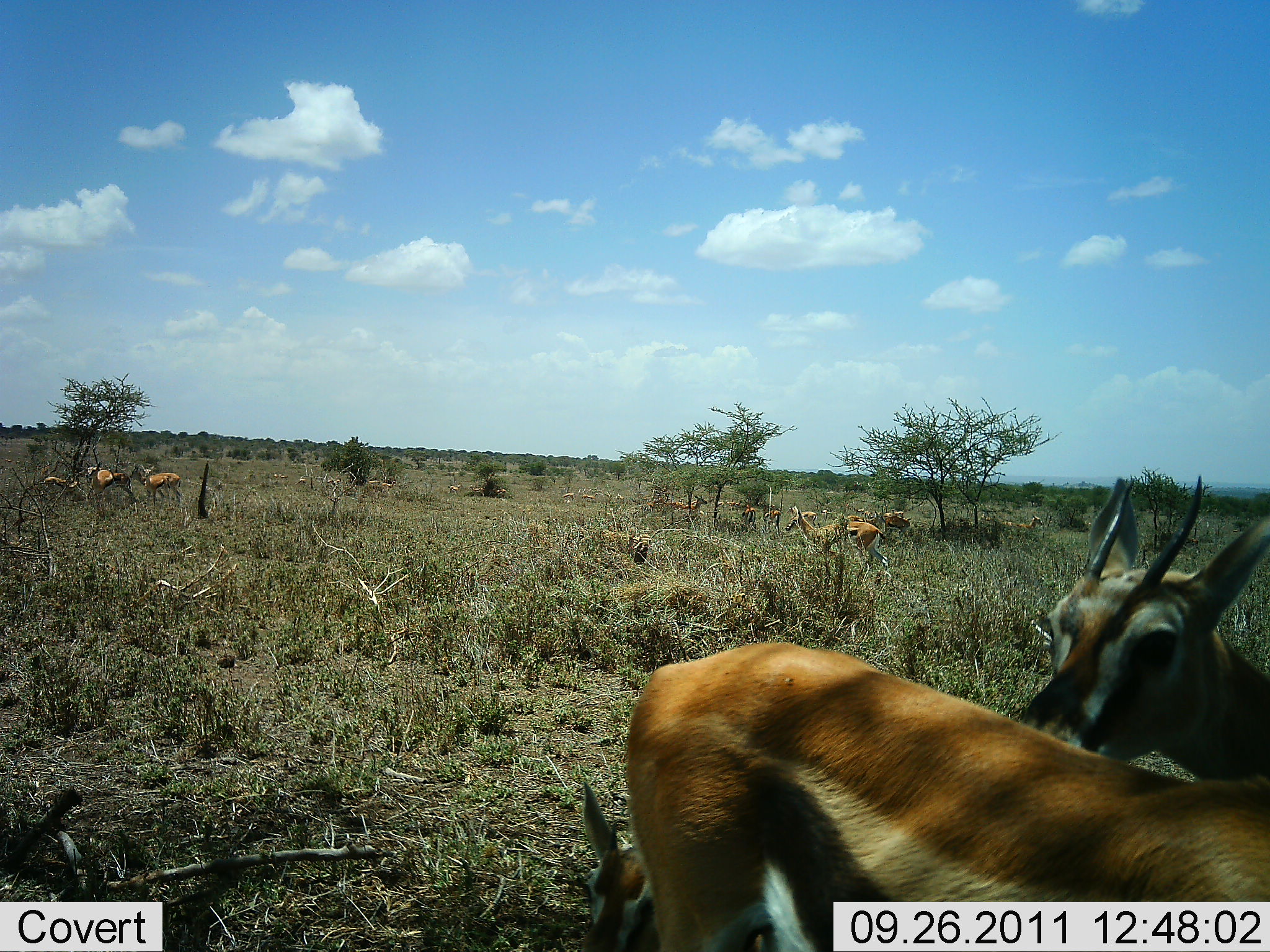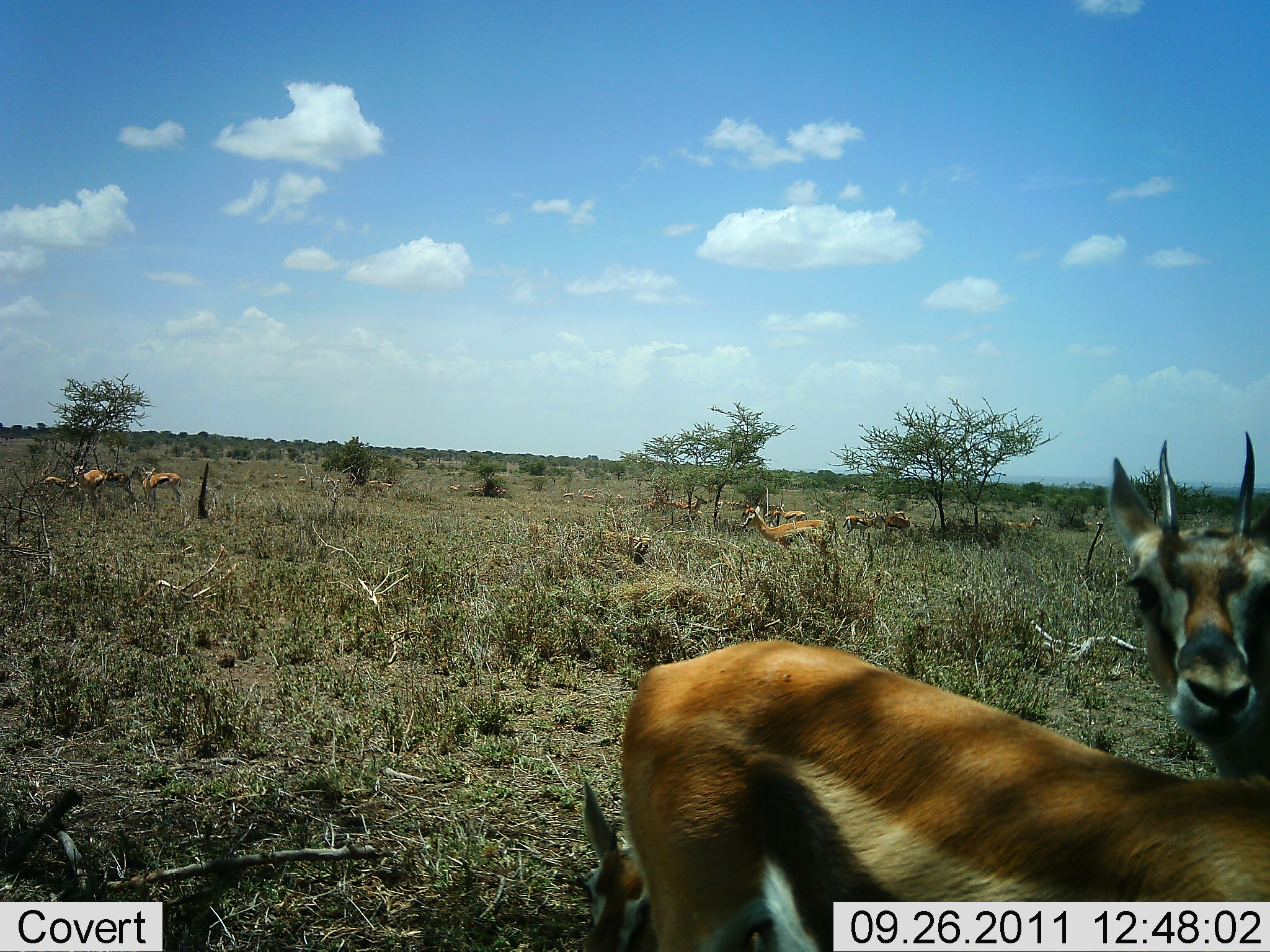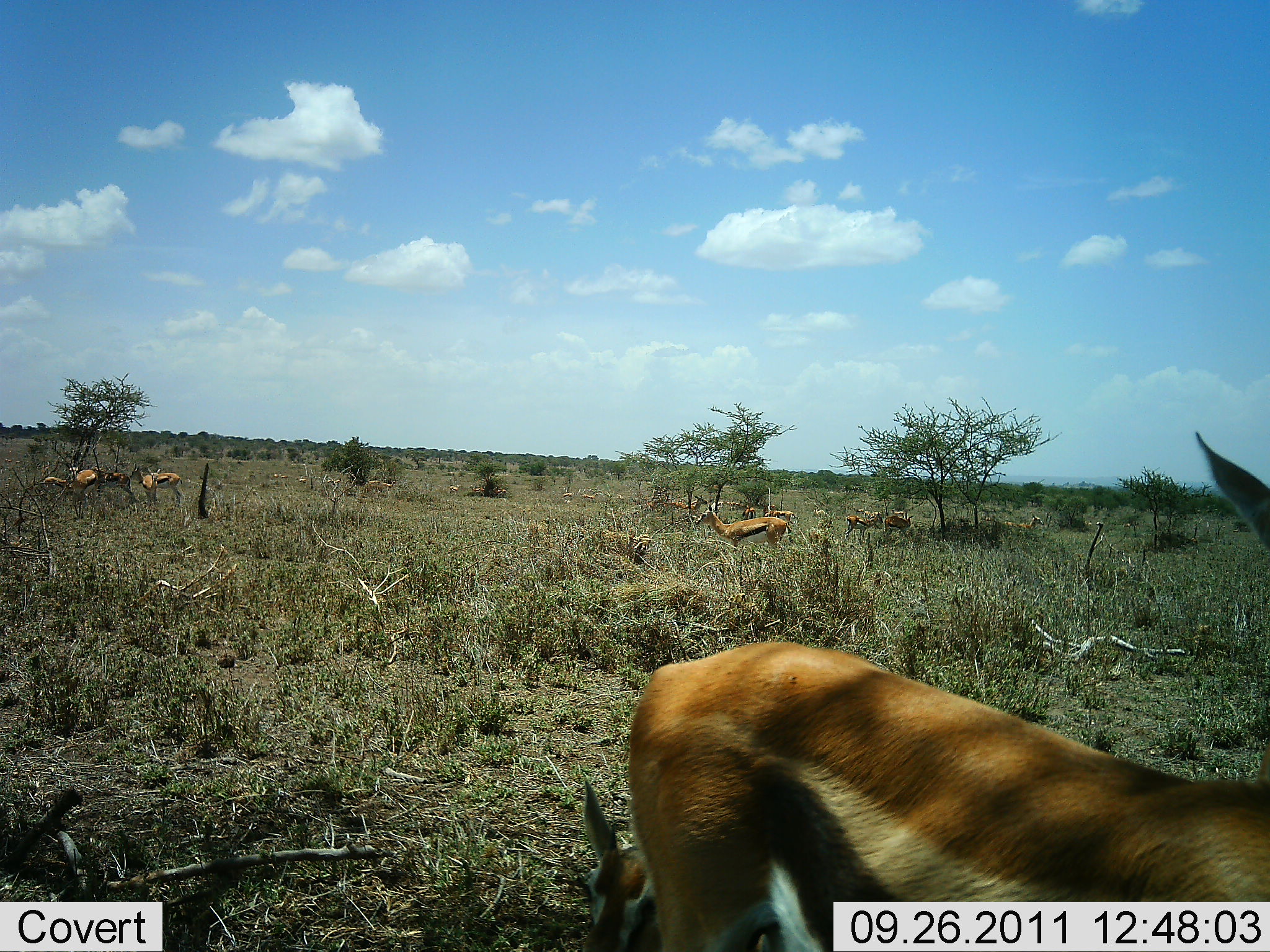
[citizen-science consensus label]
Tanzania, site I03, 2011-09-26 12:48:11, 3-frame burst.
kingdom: Animalia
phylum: Chordata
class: Mammalia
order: Artiodactyla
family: Bovidae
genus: Eudorcas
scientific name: Eudorcas thomsonii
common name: thomson's gazelle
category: gazellethomsons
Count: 11-50.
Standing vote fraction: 57%.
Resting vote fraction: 21%.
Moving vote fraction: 50%.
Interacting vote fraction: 14%.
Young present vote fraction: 0%.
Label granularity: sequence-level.